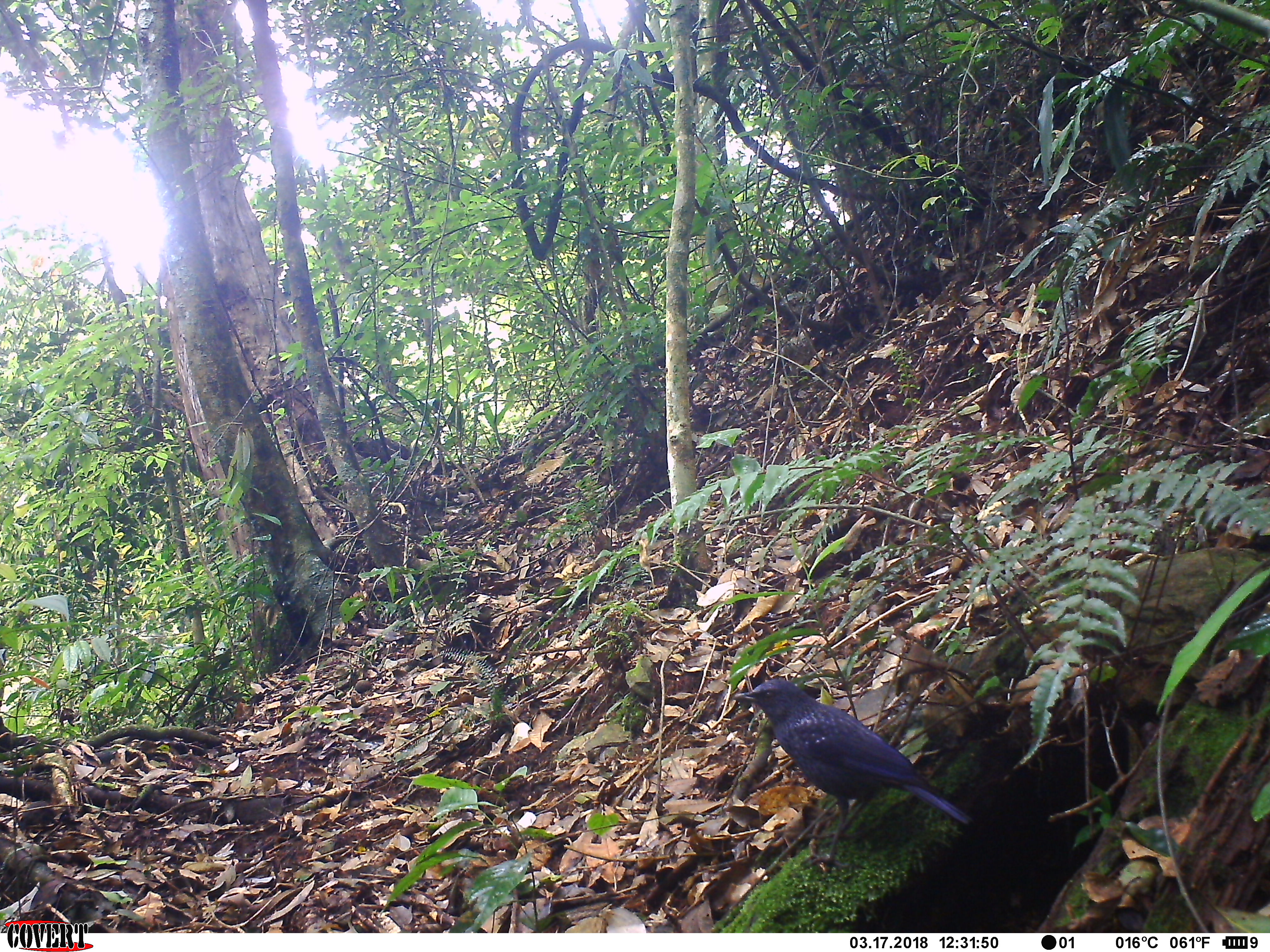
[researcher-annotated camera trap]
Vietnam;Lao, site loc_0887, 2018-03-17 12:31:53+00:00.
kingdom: Animalia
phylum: Chordata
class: Aves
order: Passeriformes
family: Muscicapidae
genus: Myophonus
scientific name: Myophonus caeruleus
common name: blue whistling thrush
Blue whistling thrush (Myophonus caeruleus). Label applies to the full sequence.